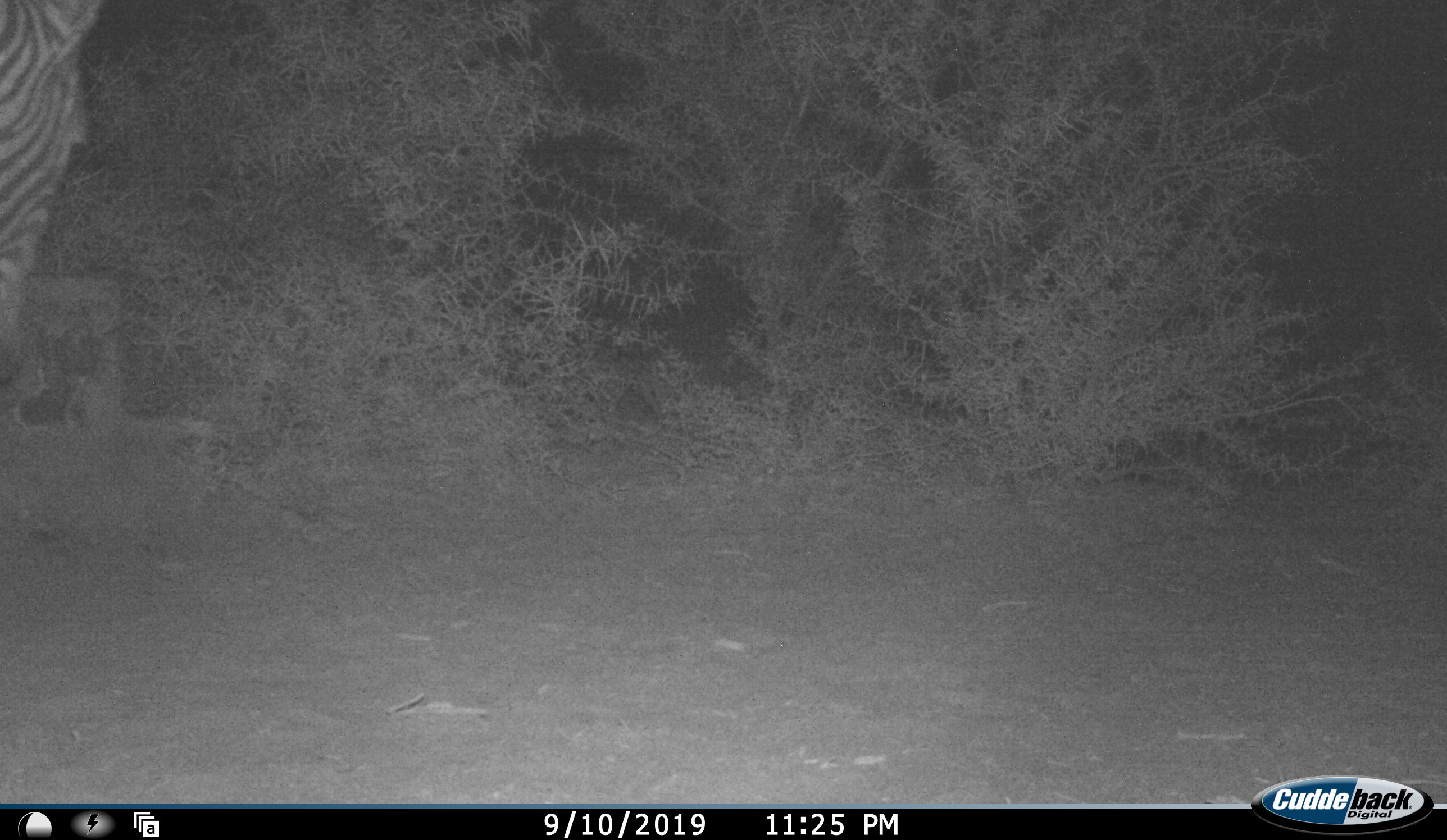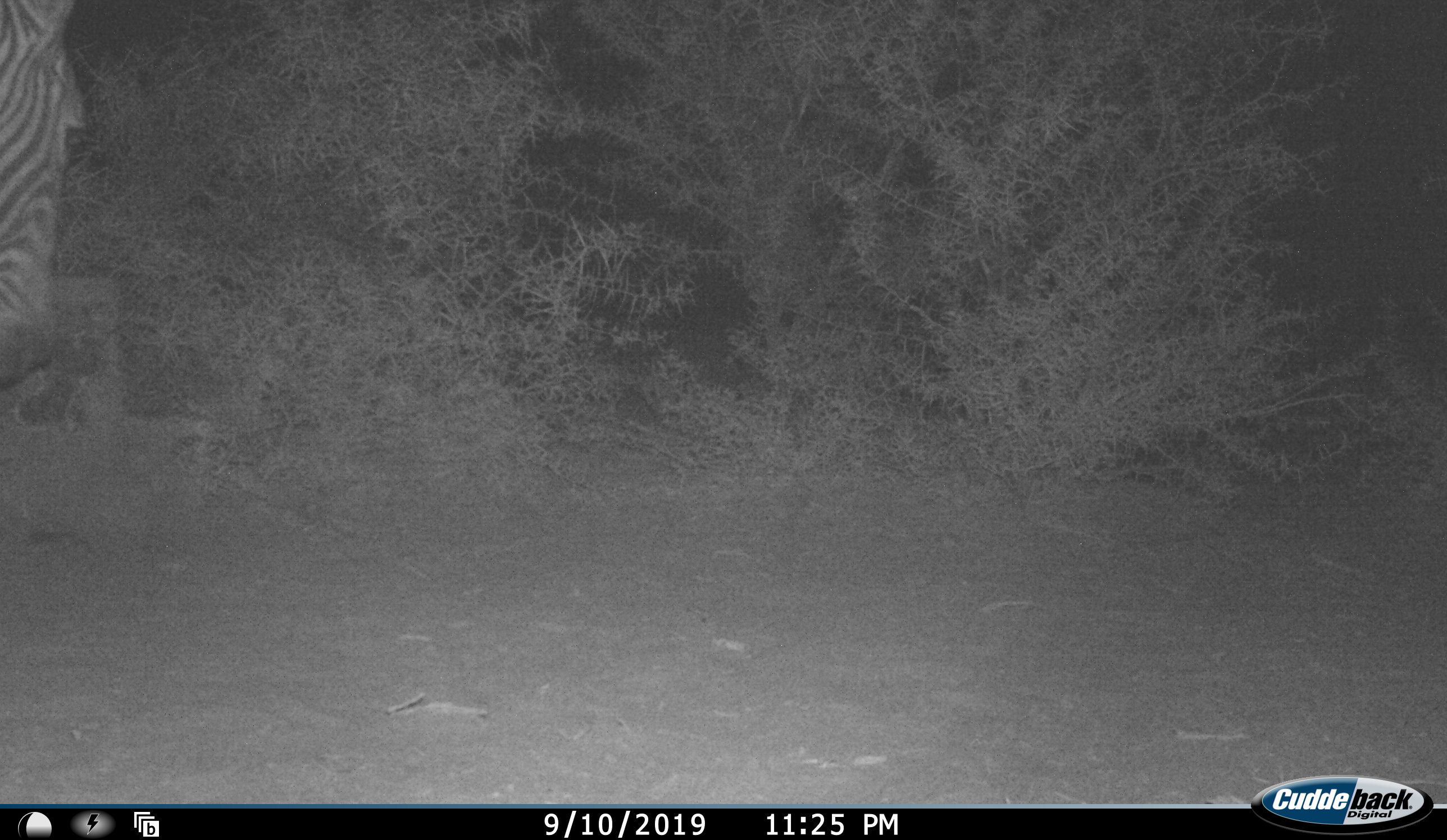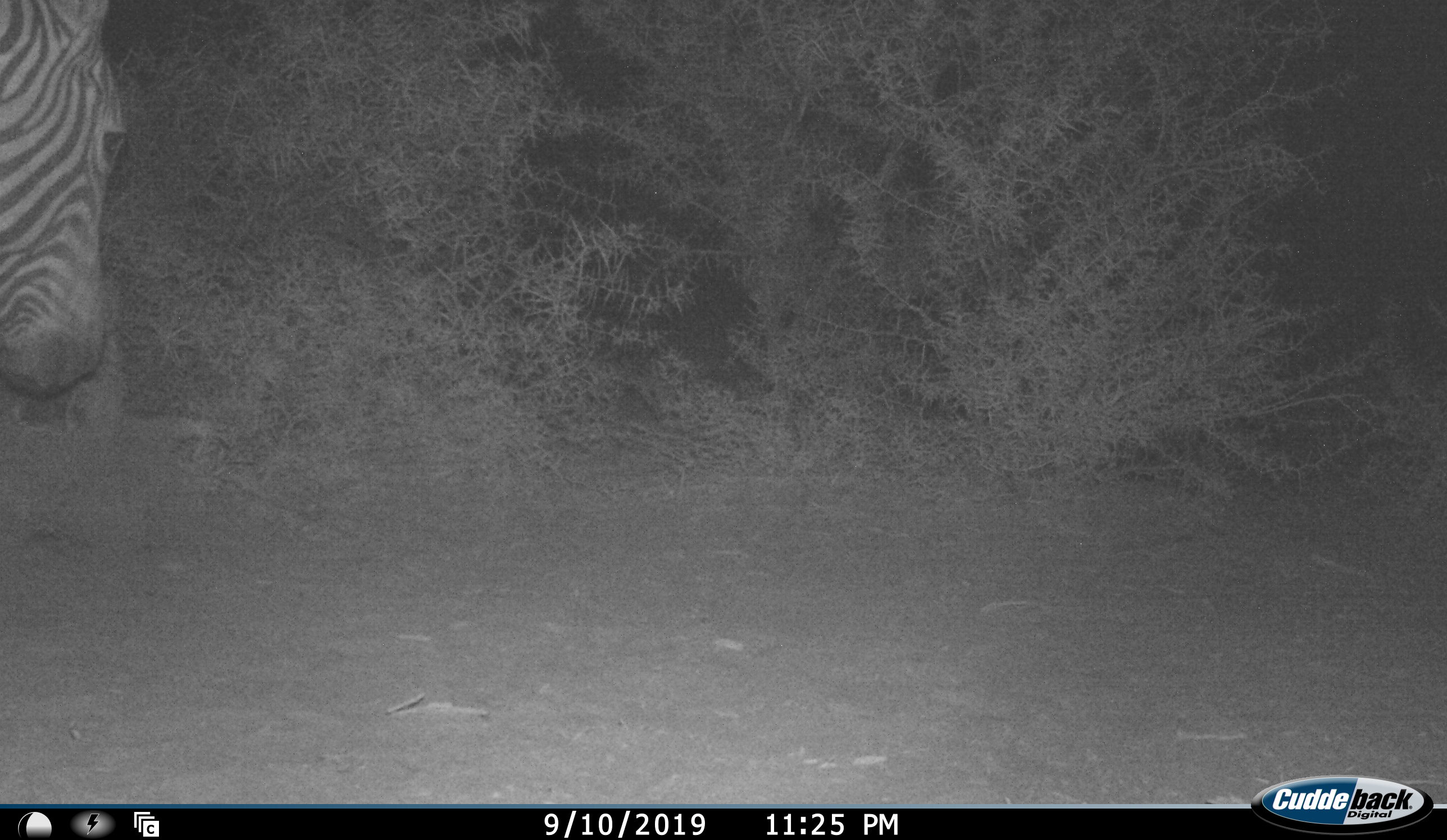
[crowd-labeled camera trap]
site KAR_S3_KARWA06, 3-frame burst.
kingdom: Animalia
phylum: Chordata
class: Mammalia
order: Perissodactyla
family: Equidae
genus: Equus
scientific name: Equus zebra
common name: mountain zebra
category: zebramountain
Zebramountain (mountain zebra) (Equus zebra), count 1. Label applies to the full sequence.